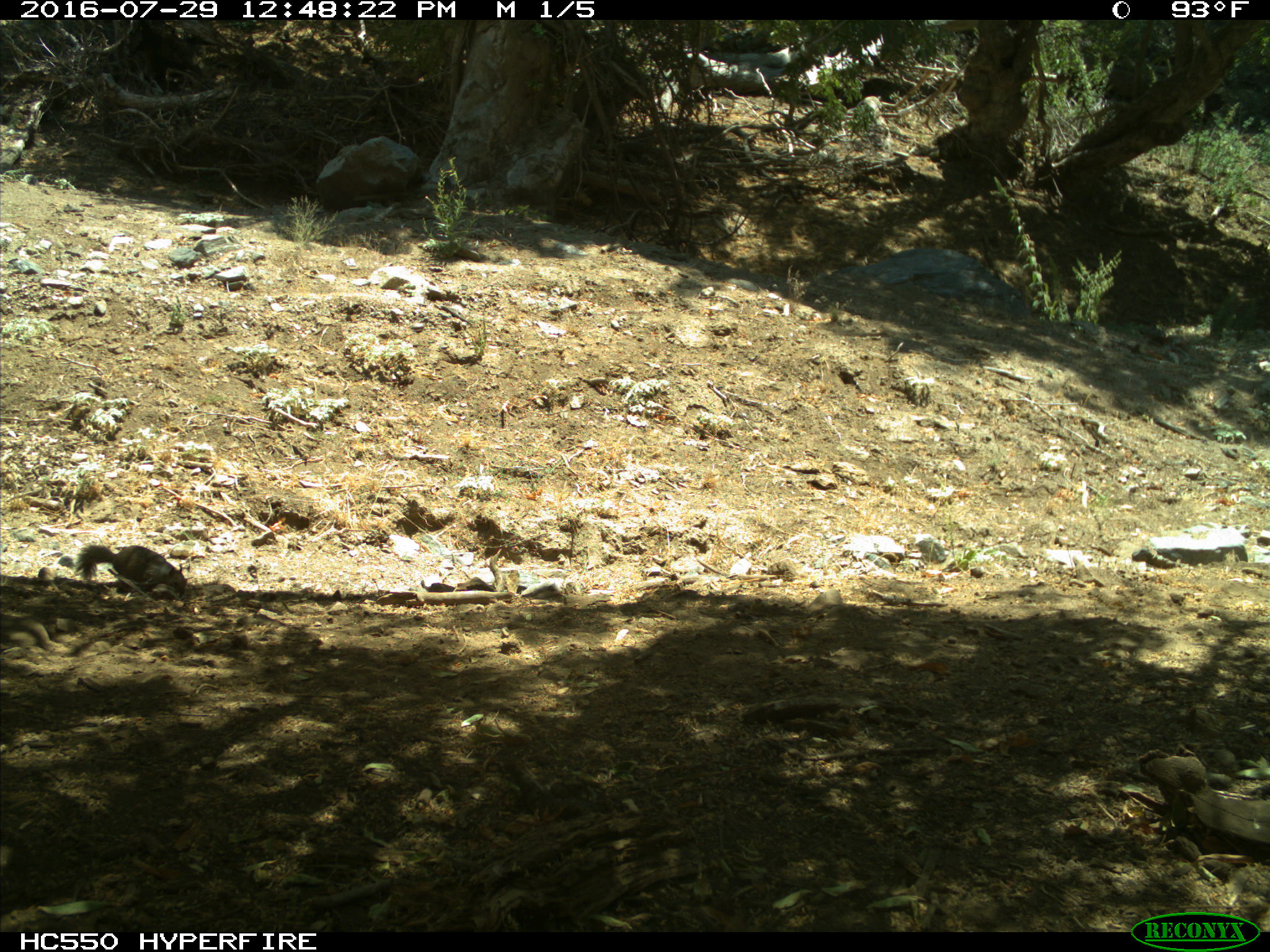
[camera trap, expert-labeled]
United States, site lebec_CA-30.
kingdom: Animalia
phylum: Chordata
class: Mammalia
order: Rodentia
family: Sciuridae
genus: Otospermophilus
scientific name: Otospermophilus beecheyi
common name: california ground squirrel